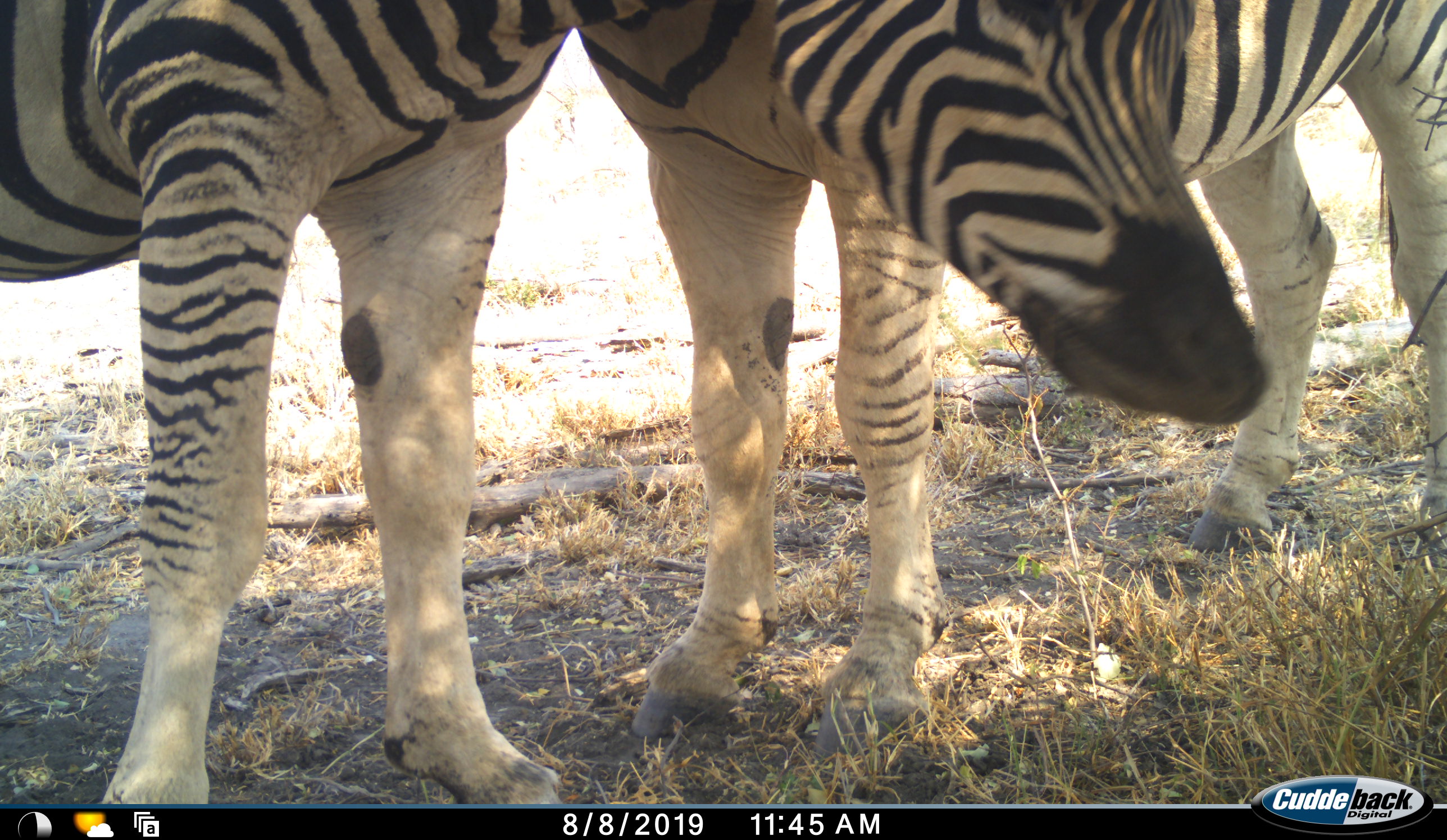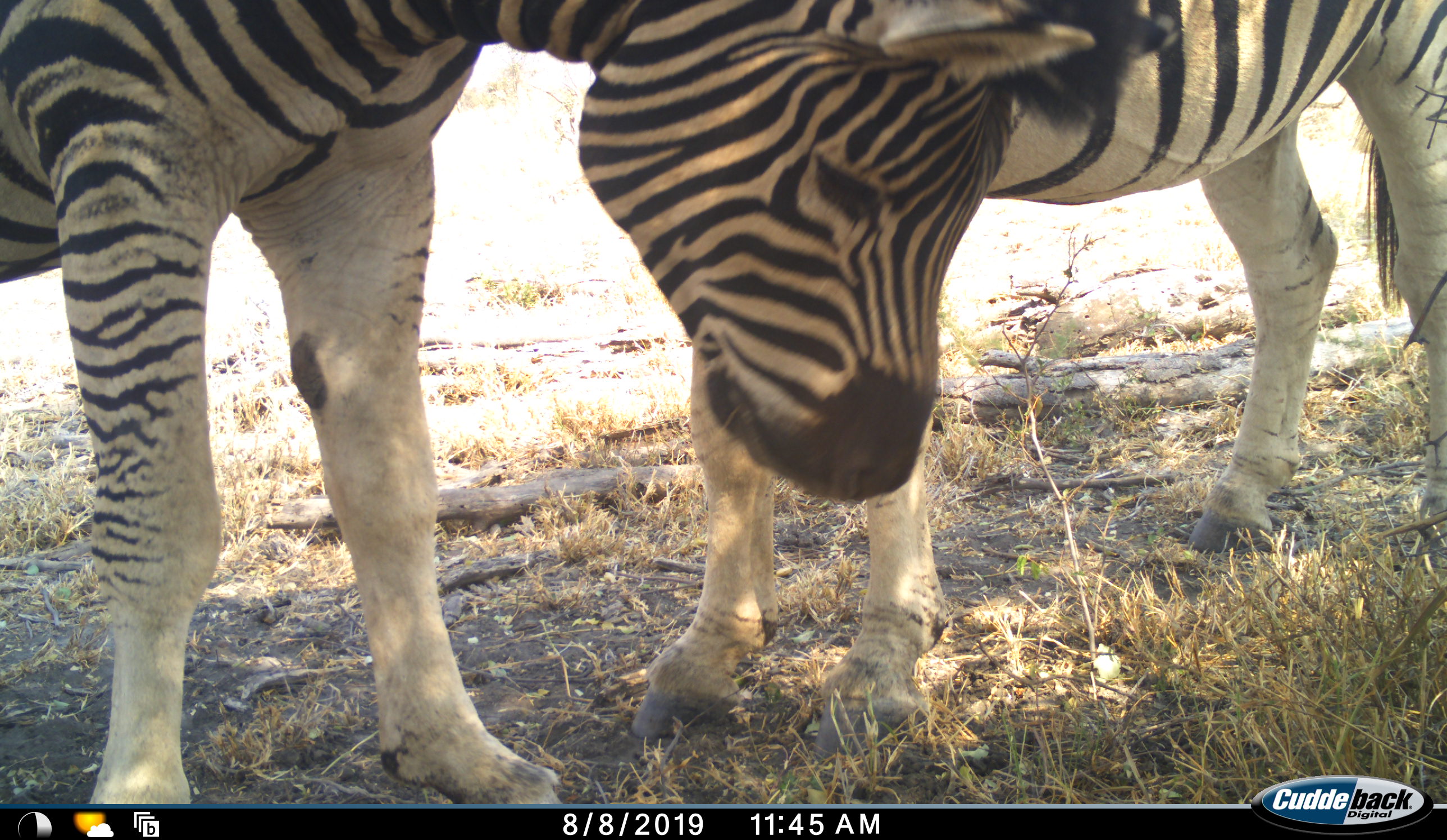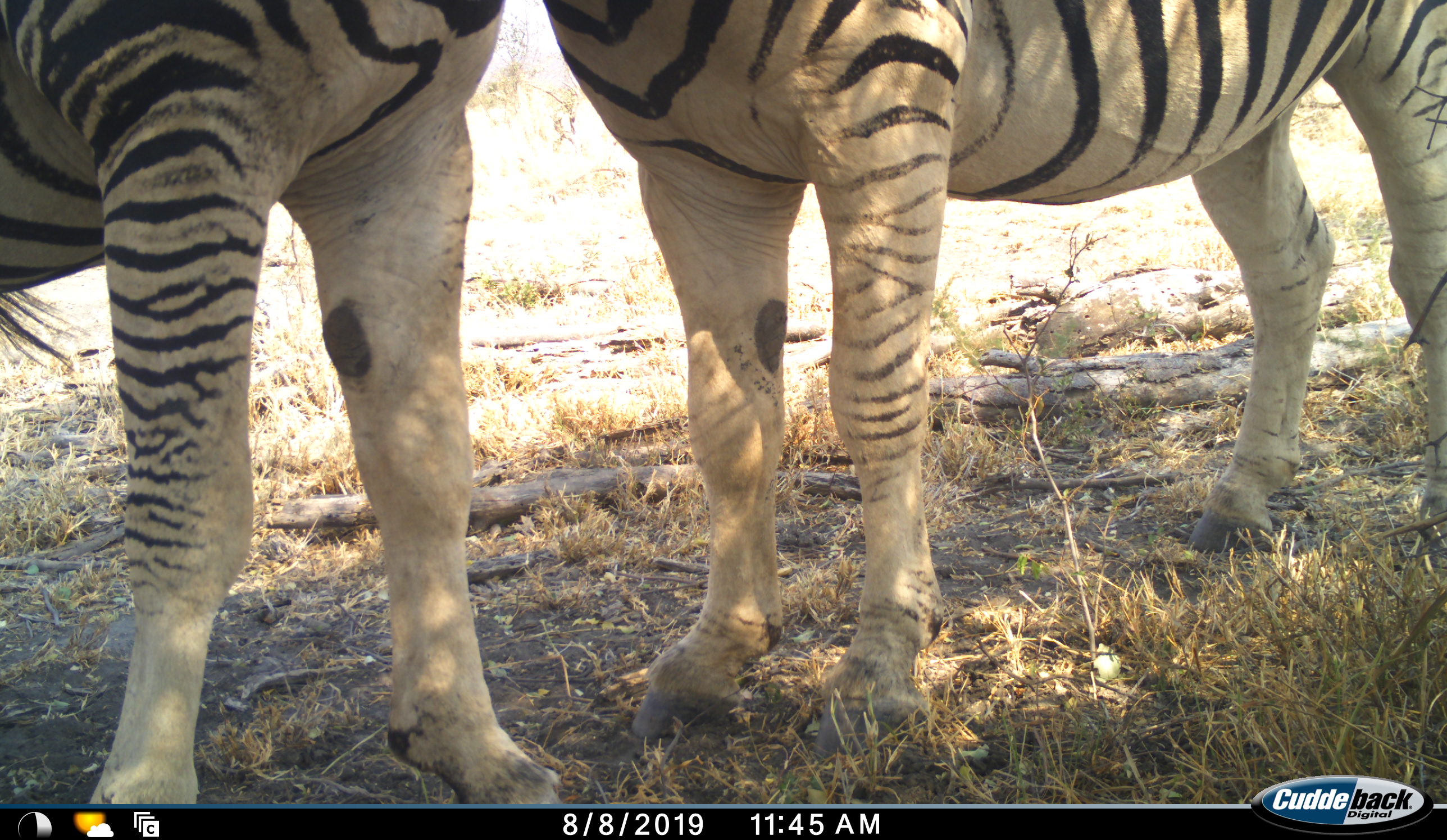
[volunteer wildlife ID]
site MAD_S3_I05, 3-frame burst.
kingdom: Animalia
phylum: Chordata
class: Mammalia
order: Perissodactyla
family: Equidae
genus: Equus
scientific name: Equus quagga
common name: plains zebra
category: zebraplains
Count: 2.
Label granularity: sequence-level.